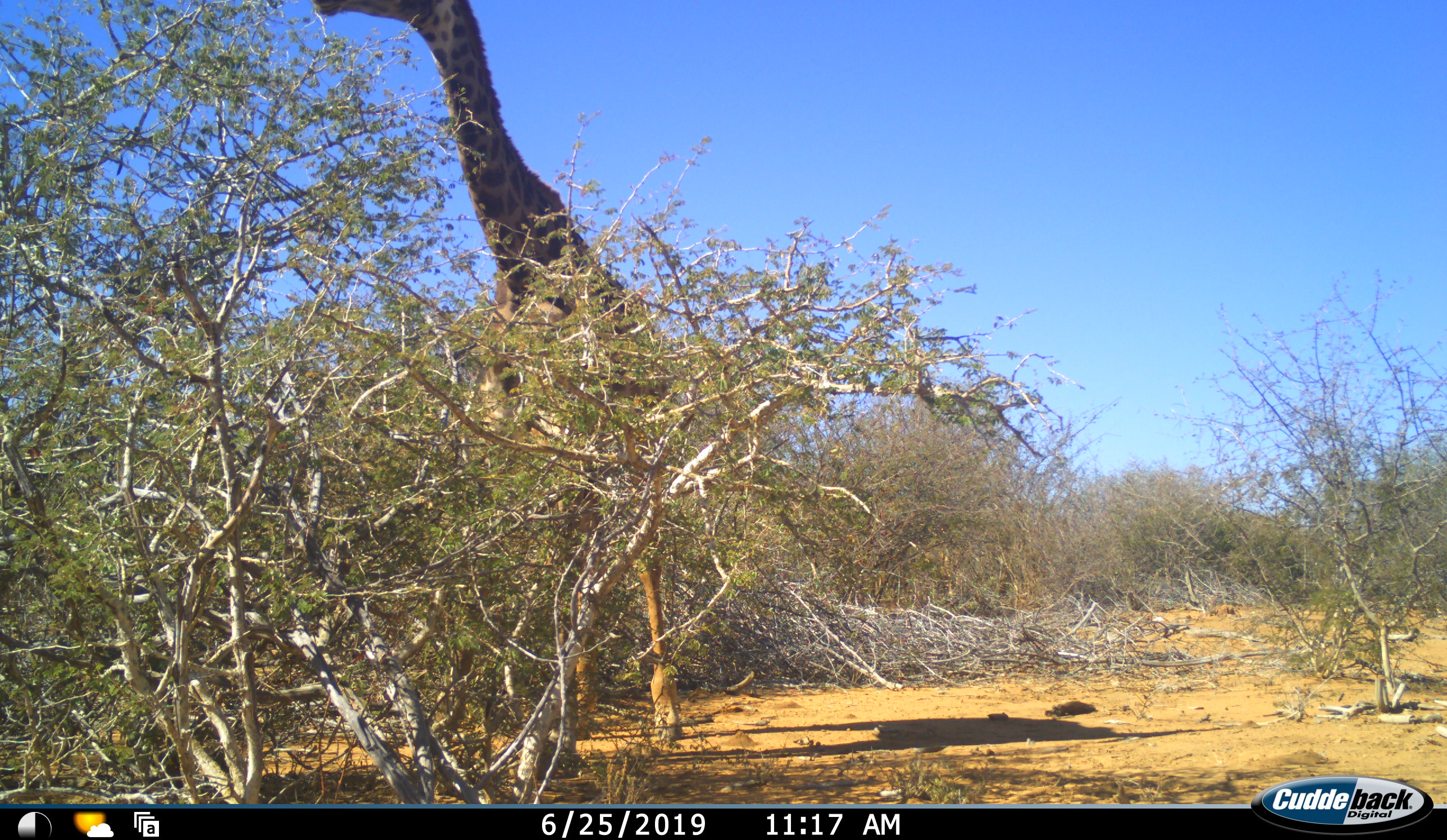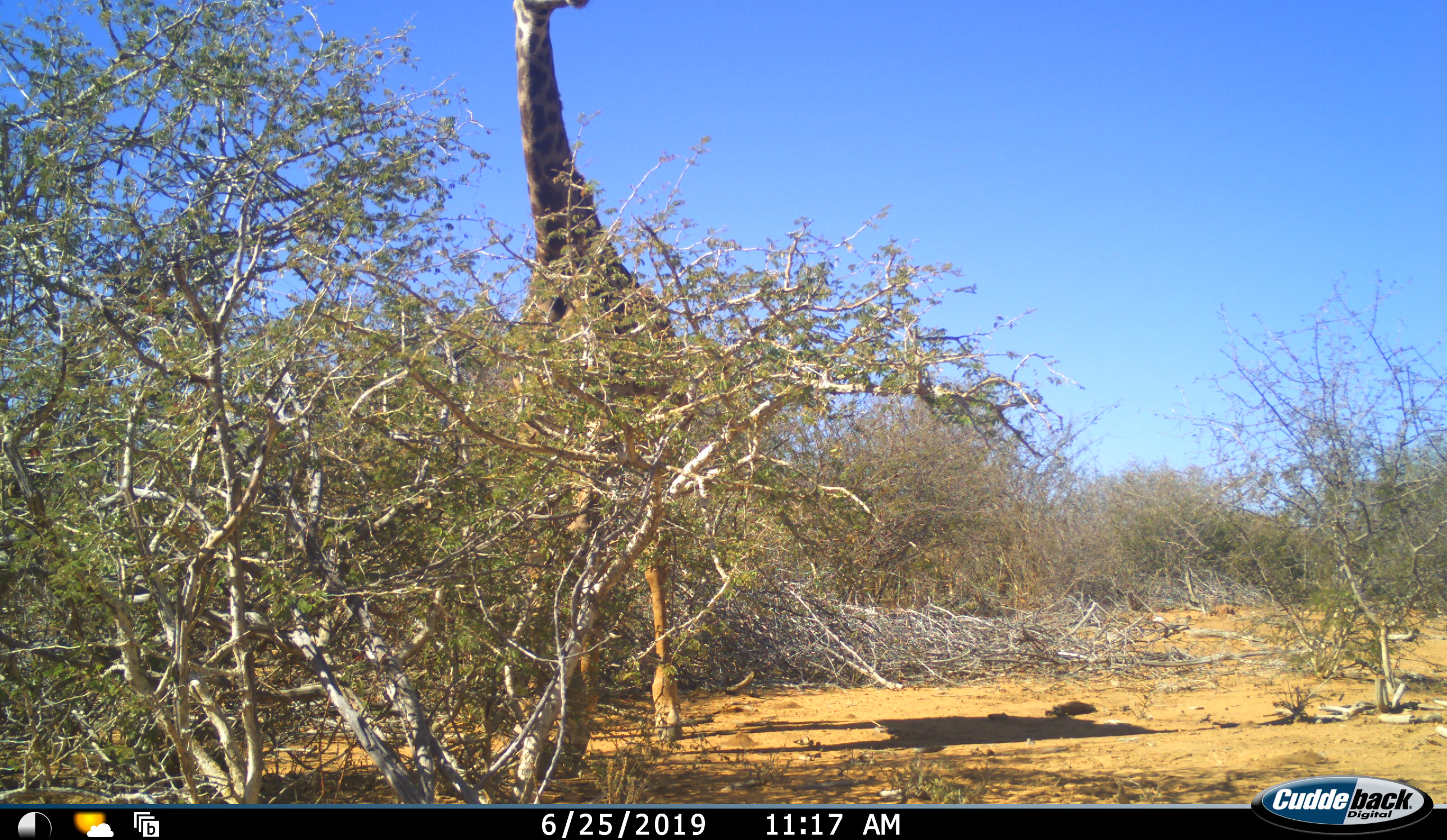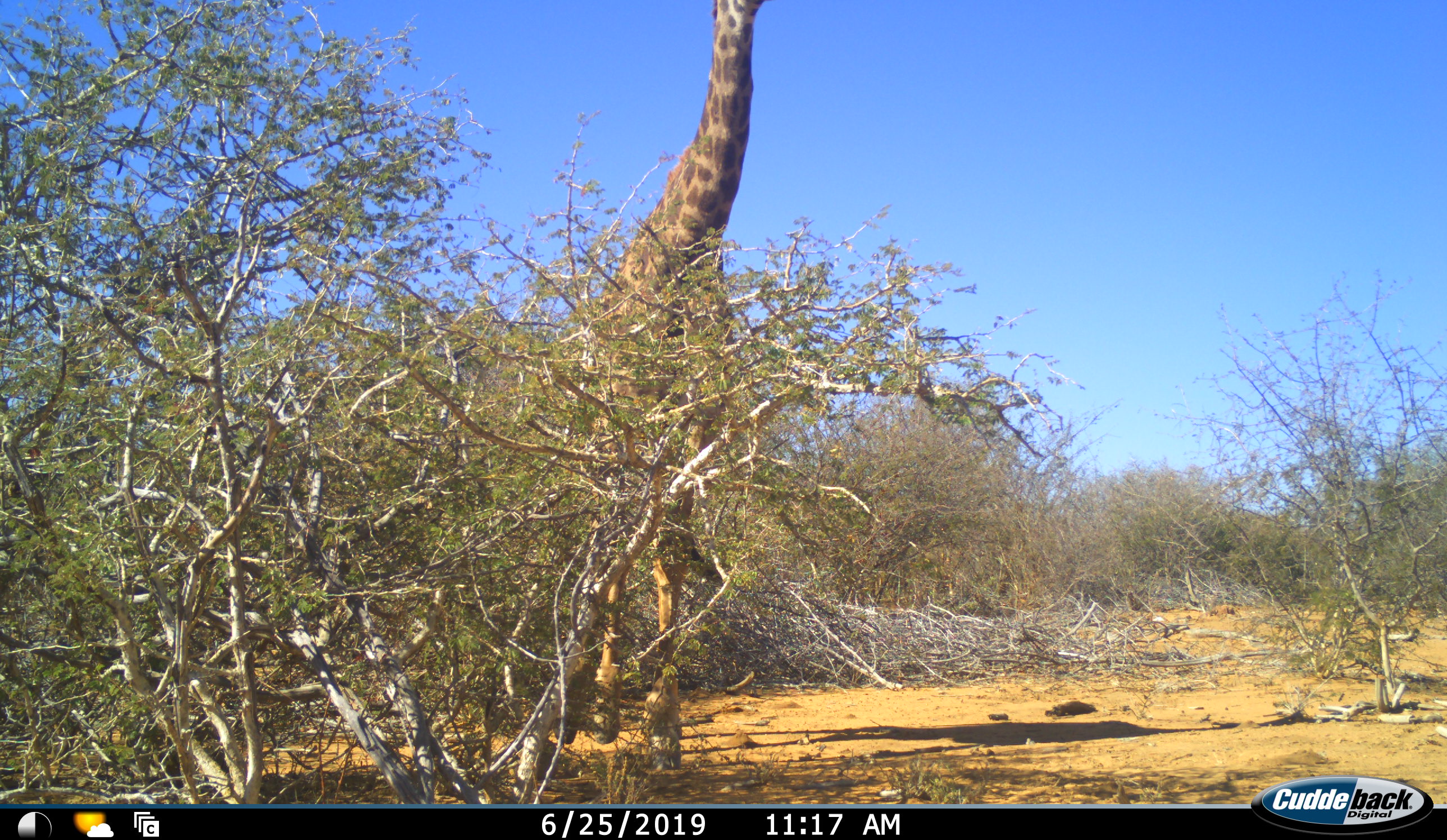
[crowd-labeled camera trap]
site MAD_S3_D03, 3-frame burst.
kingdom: Animalia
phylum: Chordata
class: Mammalia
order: Artiodactyla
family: Giraffidae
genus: Giraffa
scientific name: Giraffa camelopardalis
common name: giraffe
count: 1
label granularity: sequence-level